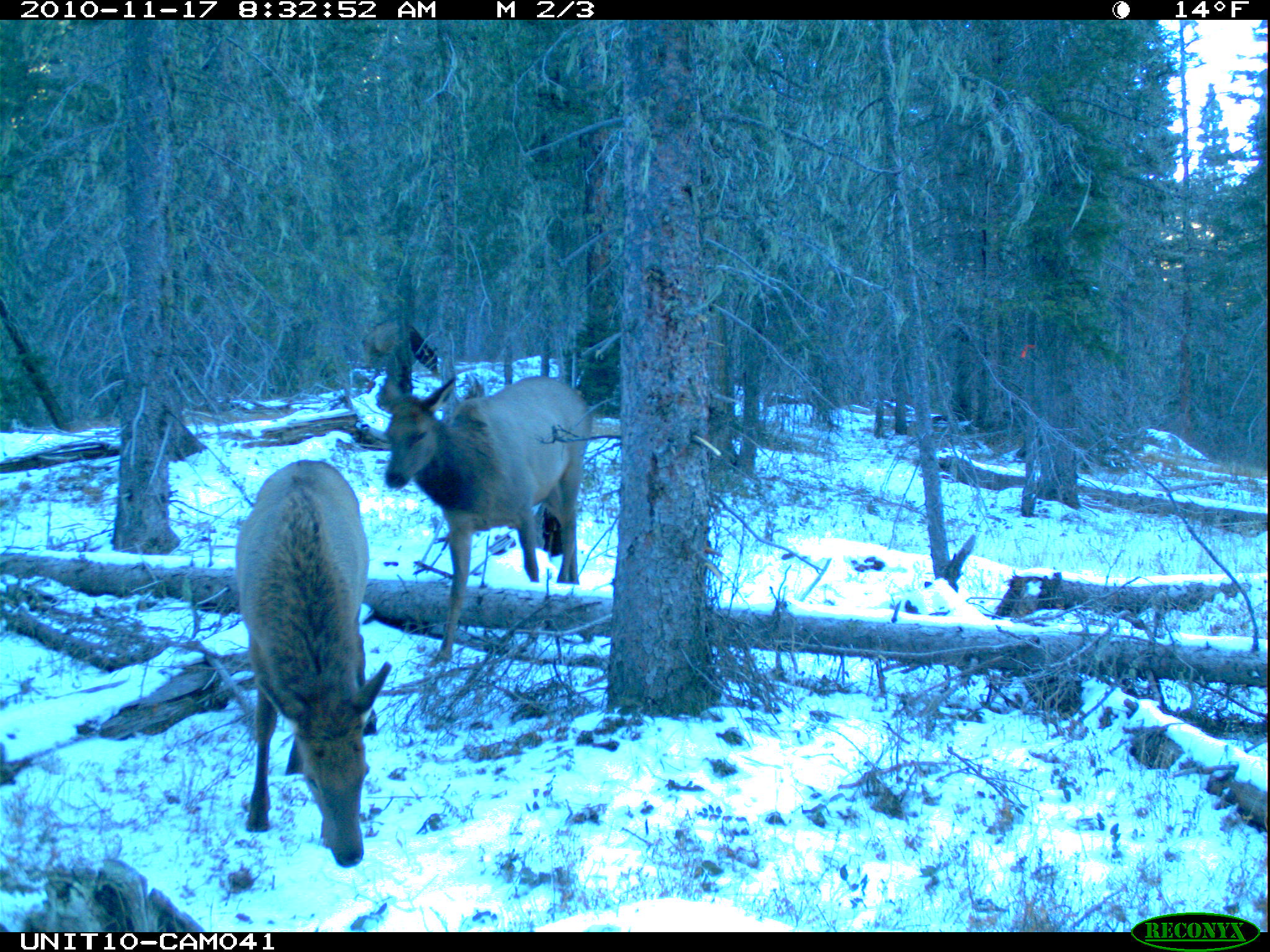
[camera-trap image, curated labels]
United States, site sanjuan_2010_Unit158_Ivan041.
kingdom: Animalia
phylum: Chordata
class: Mammalia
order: Artiodactyla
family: Cervidae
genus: Cervus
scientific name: Cervus elaphus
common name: red deer